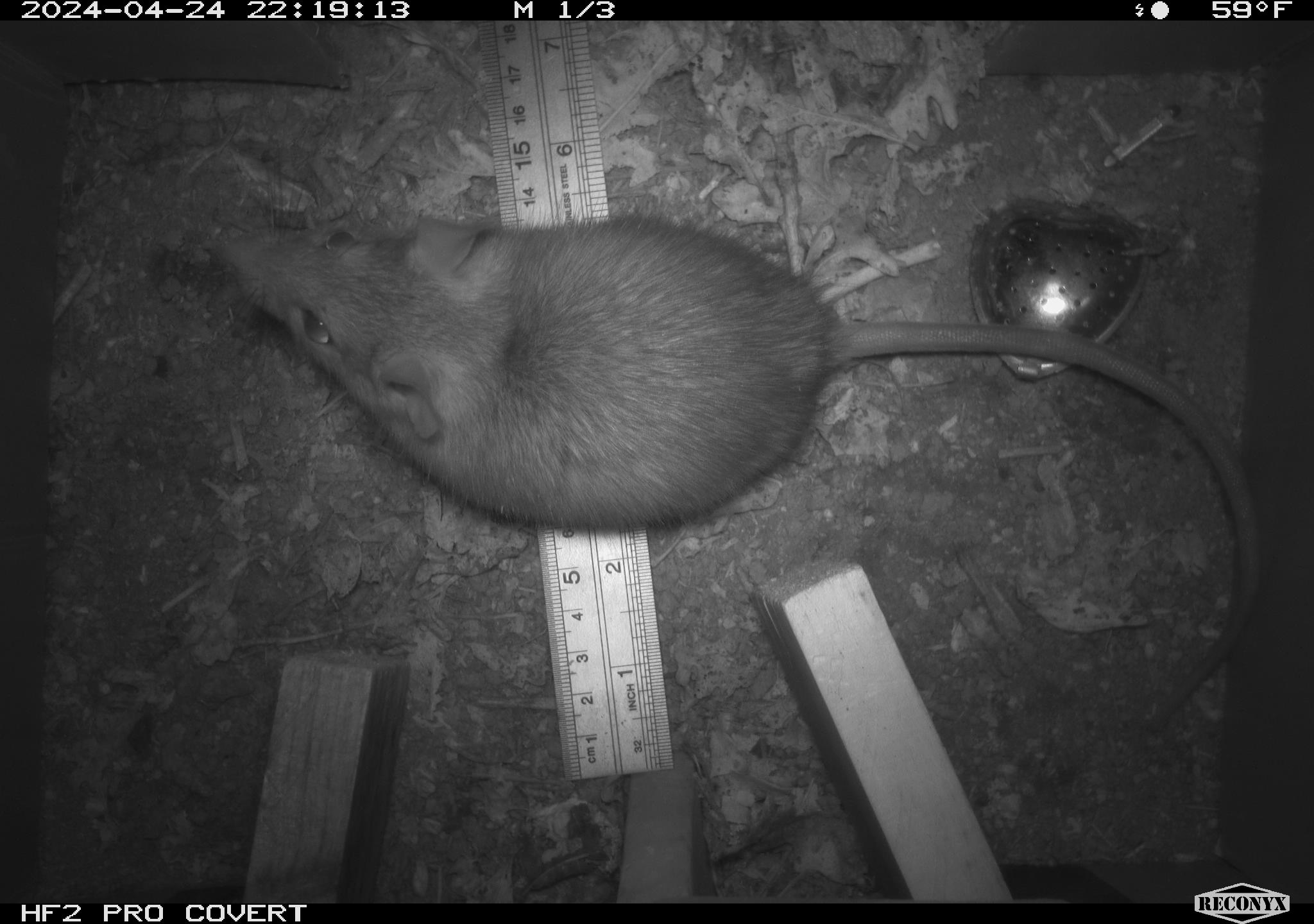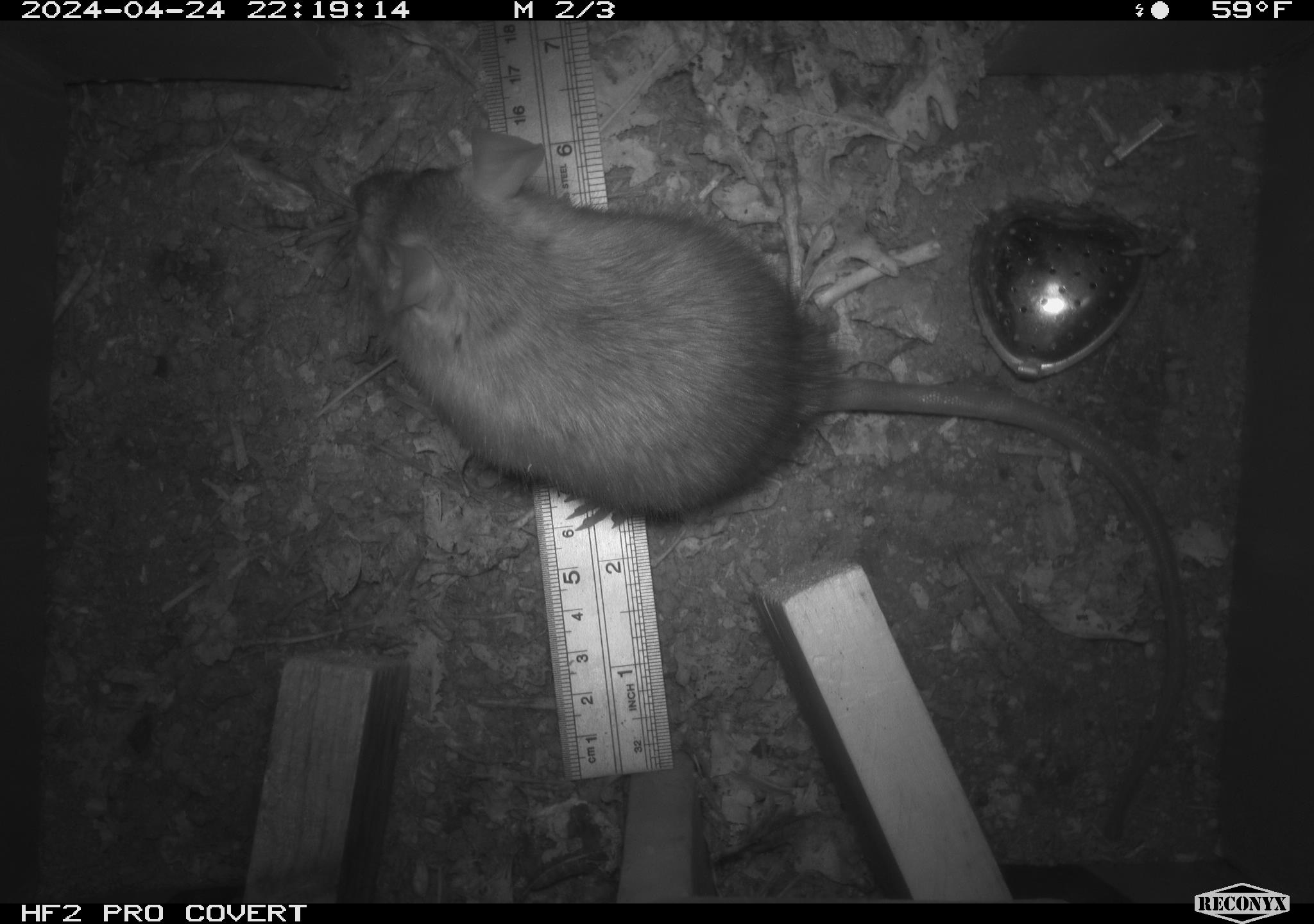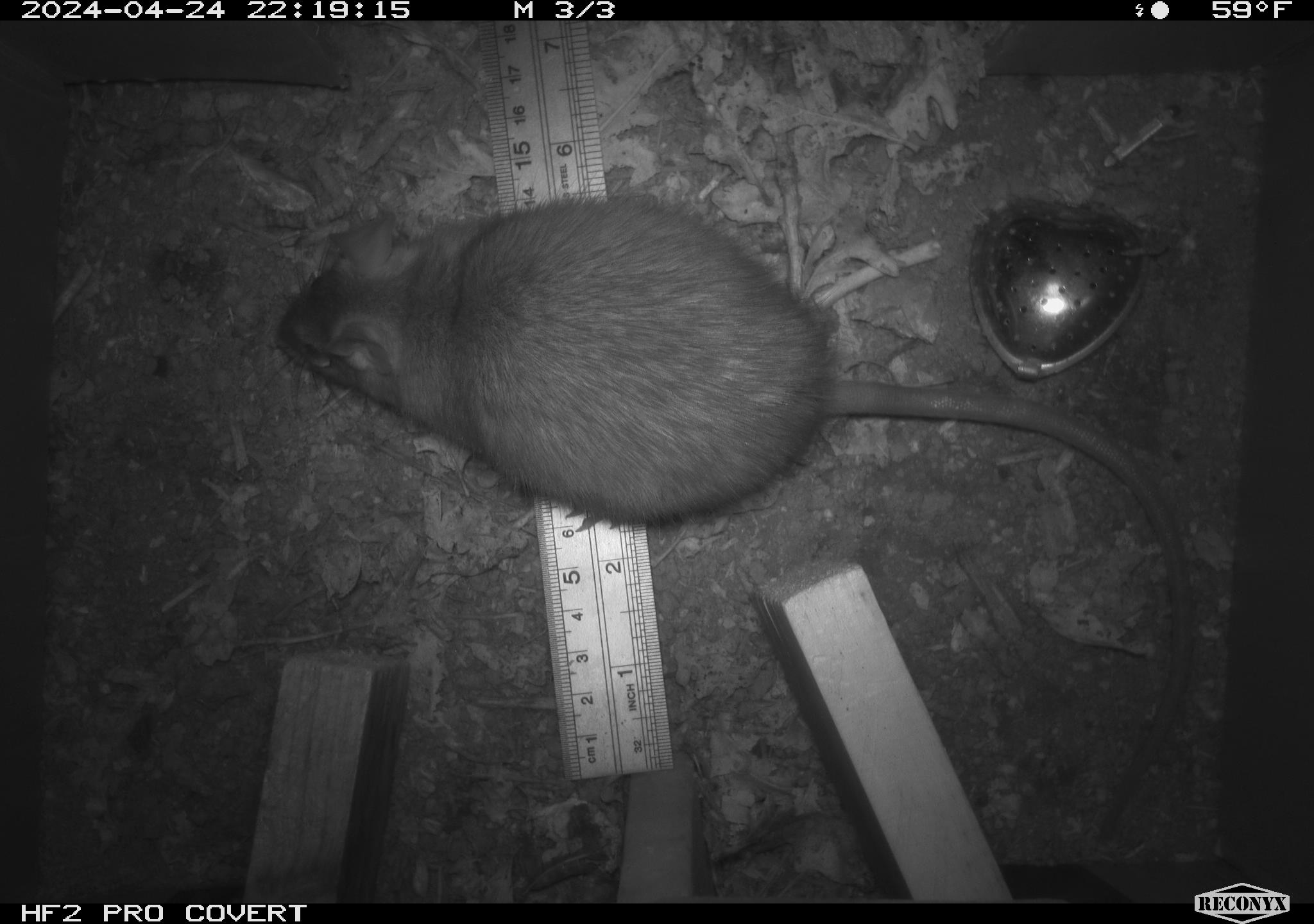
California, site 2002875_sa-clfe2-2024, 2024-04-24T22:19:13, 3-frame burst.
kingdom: Animalia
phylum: Chordata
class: Mammalia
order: Rodentia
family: Muridae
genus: Rattus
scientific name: Rattus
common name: rat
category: rattus species